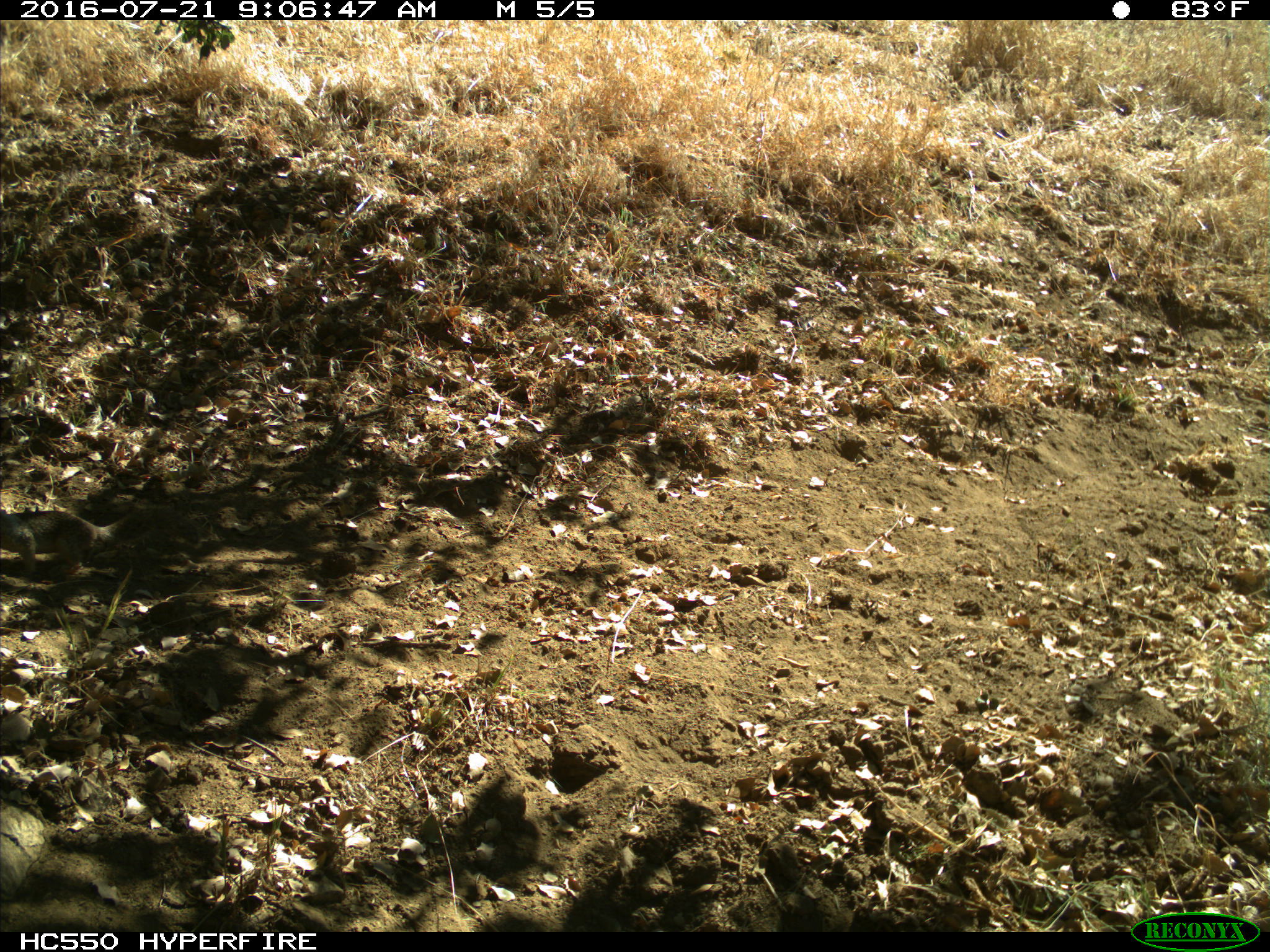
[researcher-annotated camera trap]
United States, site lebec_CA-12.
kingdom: Animalia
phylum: Chordata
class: Mammalia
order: Rodentia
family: Sciuridae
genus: Otospermophilus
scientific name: Otospermophilus beecheyi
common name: california ground squirrel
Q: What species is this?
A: Otospermophilus beecheyi (california ground squirrel).